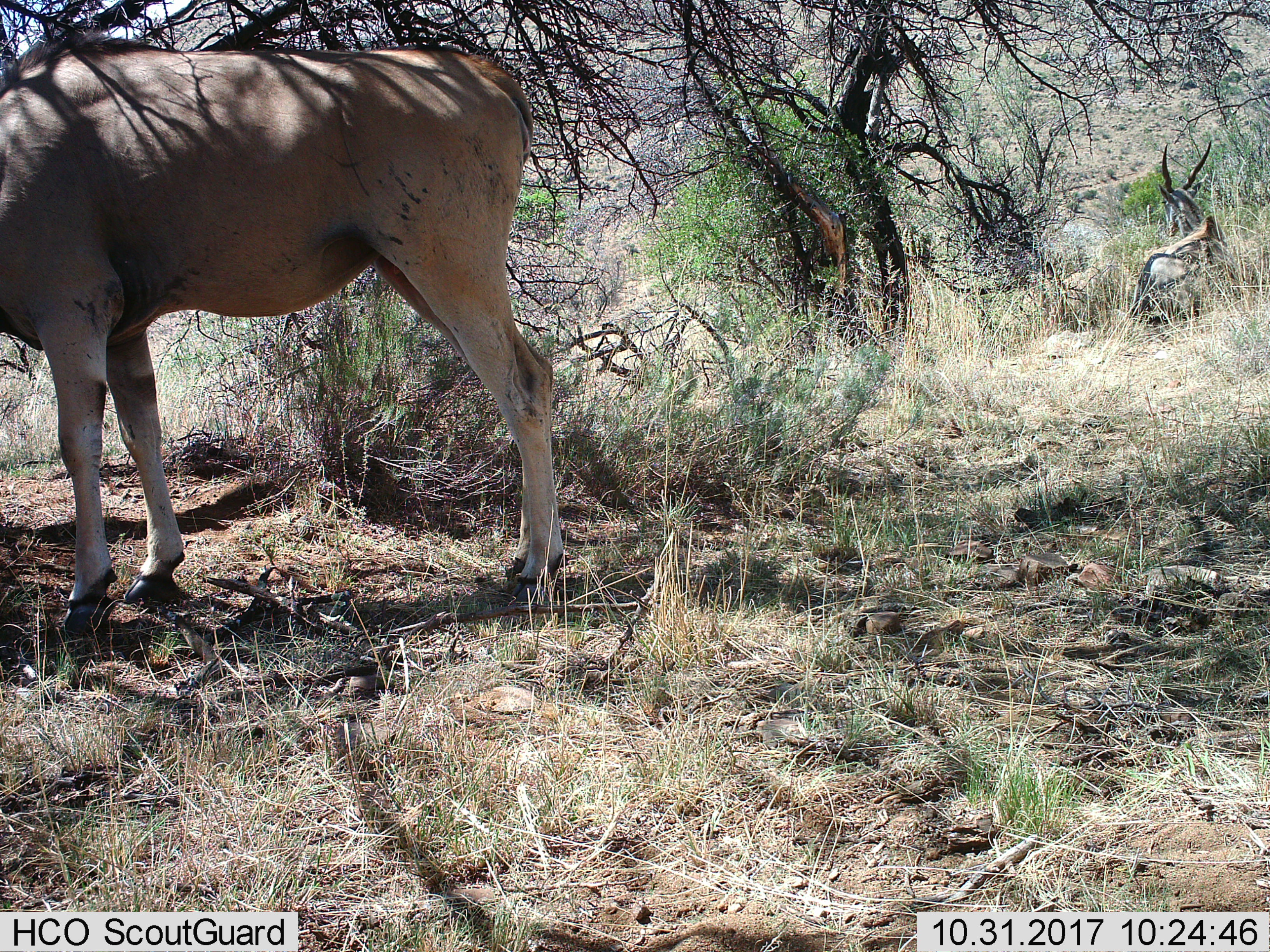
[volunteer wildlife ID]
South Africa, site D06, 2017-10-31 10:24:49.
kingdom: Animalia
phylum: Chordata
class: Mammalia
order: Artiodactyla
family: Bovidae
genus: Tragelaphus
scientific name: Tragelaphus oryx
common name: eland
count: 1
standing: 100%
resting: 29%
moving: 0%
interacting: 0%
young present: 0%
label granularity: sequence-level